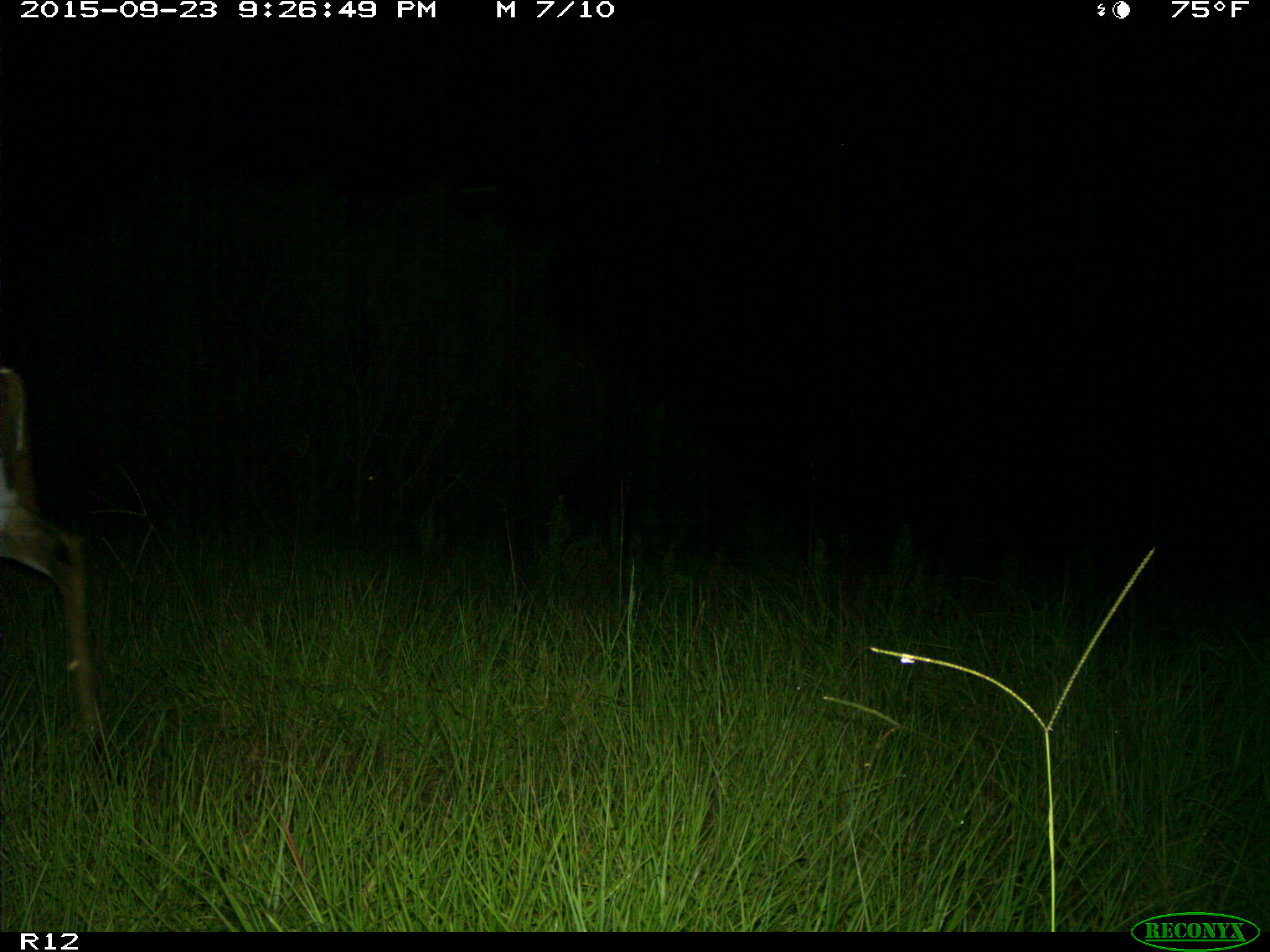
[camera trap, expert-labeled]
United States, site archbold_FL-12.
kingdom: Animalia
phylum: Chordata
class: Mammalia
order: Artiodactyla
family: Cervidae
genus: Odocoileus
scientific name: Odocoileus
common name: deer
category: unidentified deer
Unidentified deer (deer) (Odocoileus).